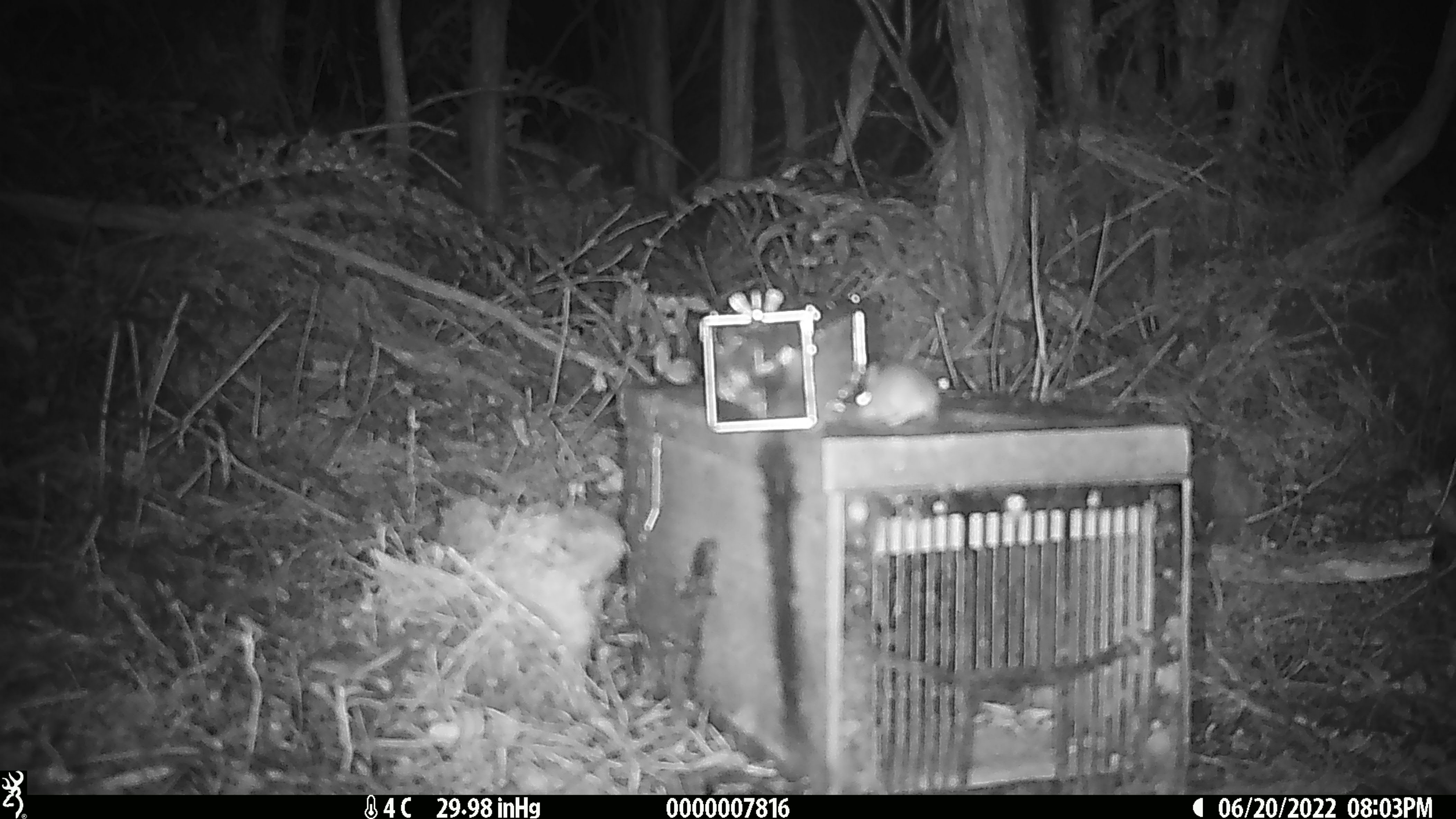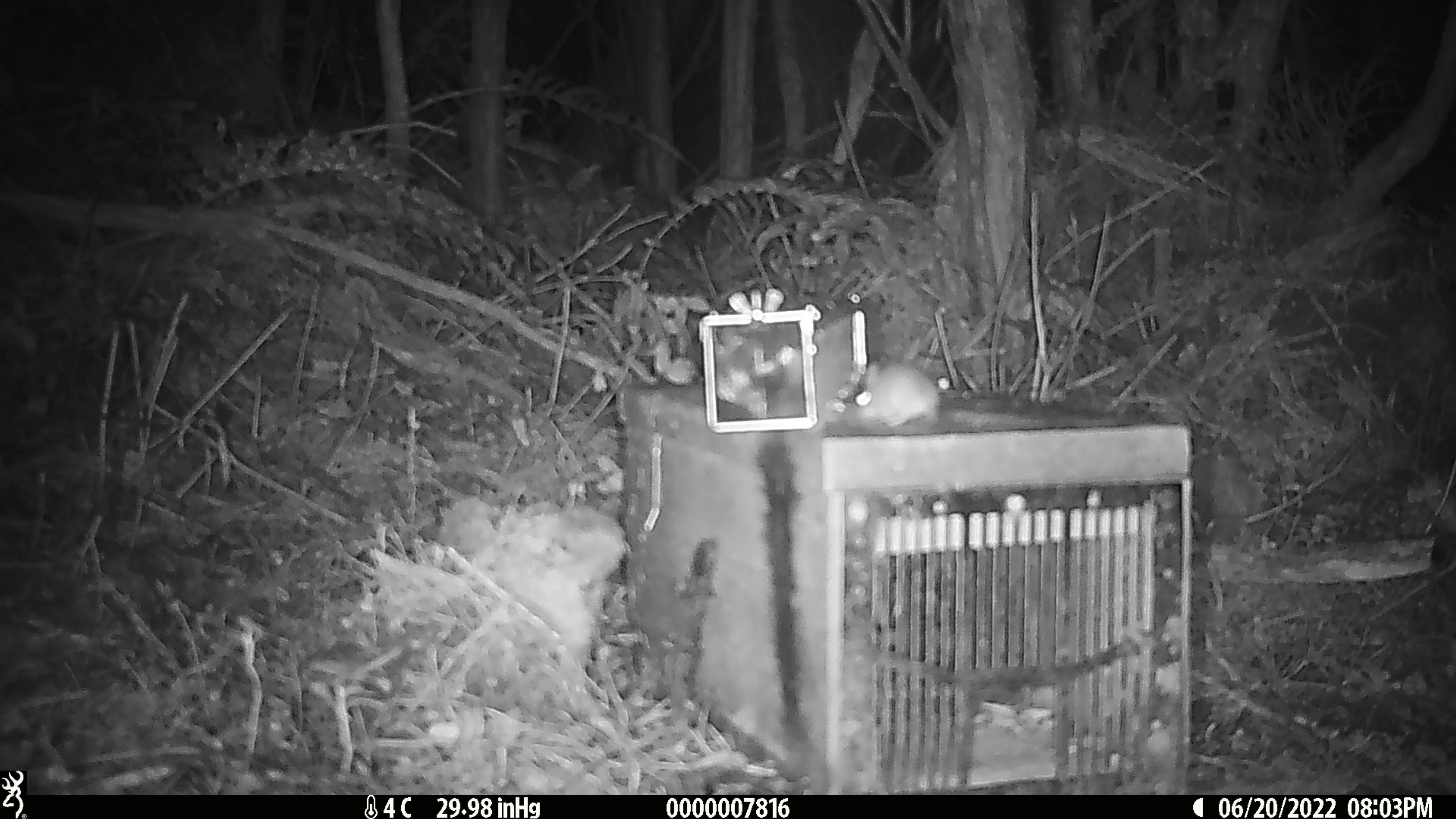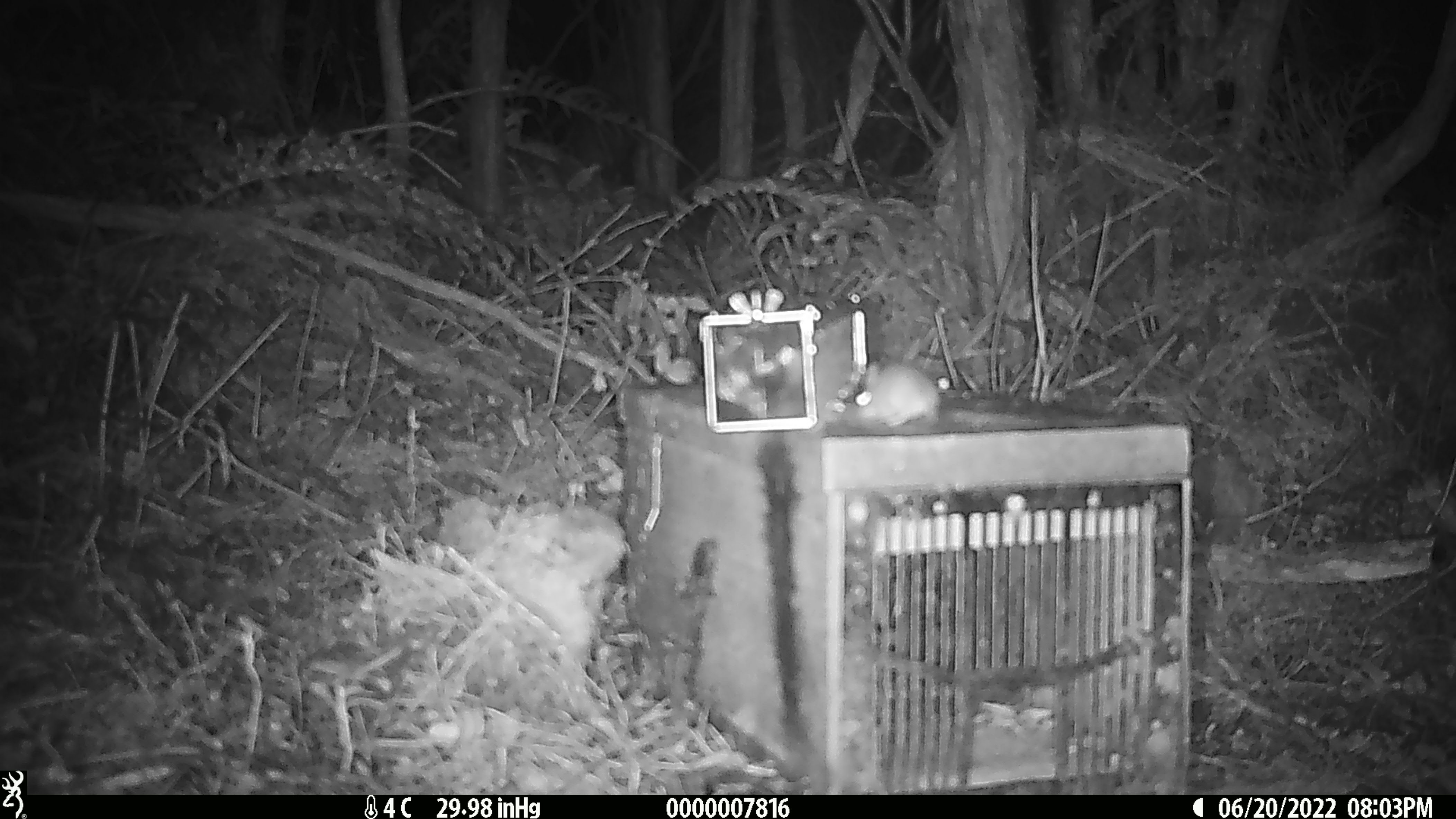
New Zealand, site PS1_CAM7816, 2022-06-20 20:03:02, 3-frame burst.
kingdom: Animalia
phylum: Chordata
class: Mammalia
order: Rodentia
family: Muridae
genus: Mus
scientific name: Mus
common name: mouse